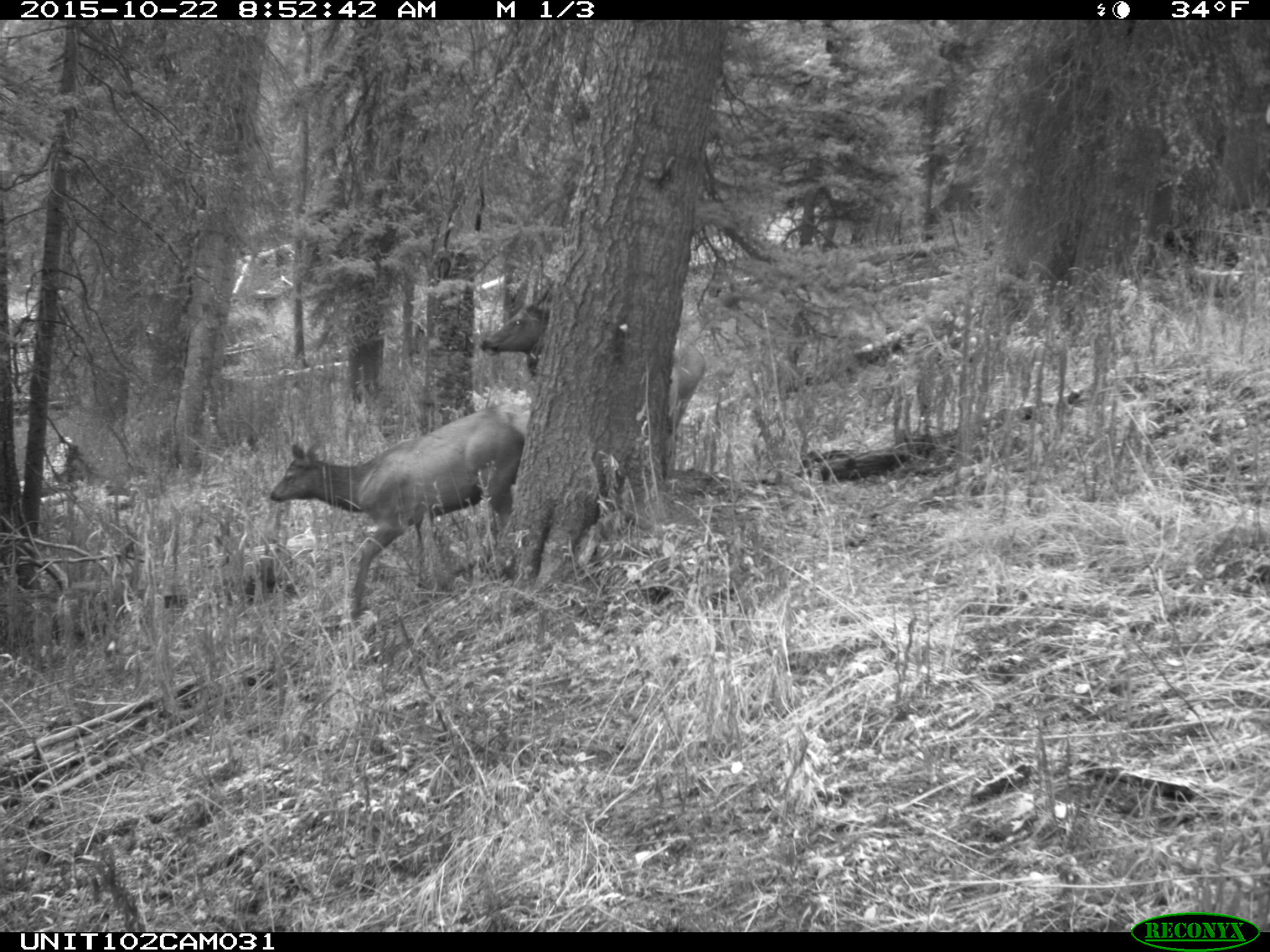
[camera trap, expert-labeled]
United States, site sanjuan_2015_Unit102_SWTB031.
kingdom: Animalia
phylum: Chordata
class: Mammalia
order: Artiodactyla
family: Cervidae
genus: Cervus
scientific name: Cervus elaphus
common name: red deer